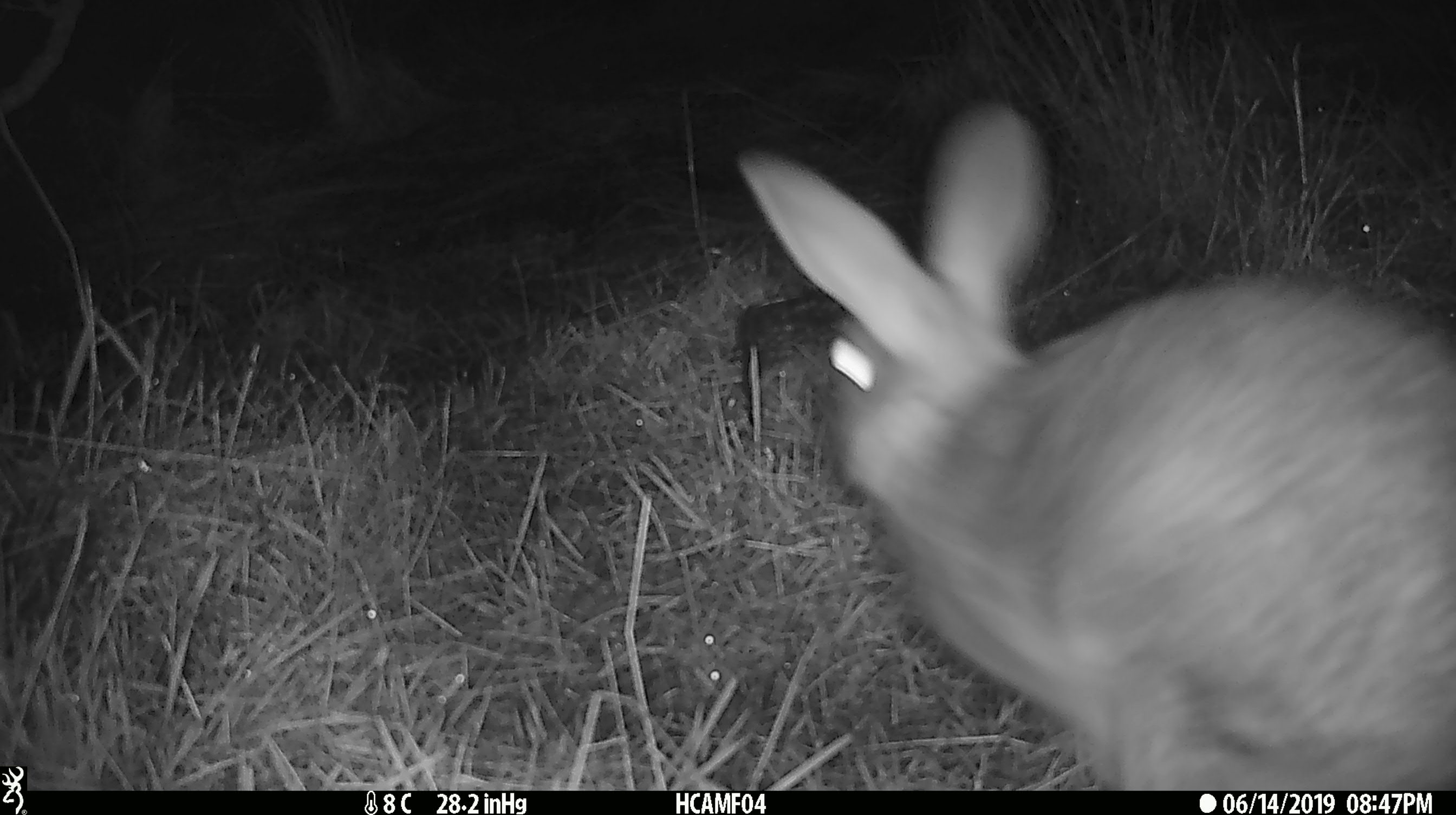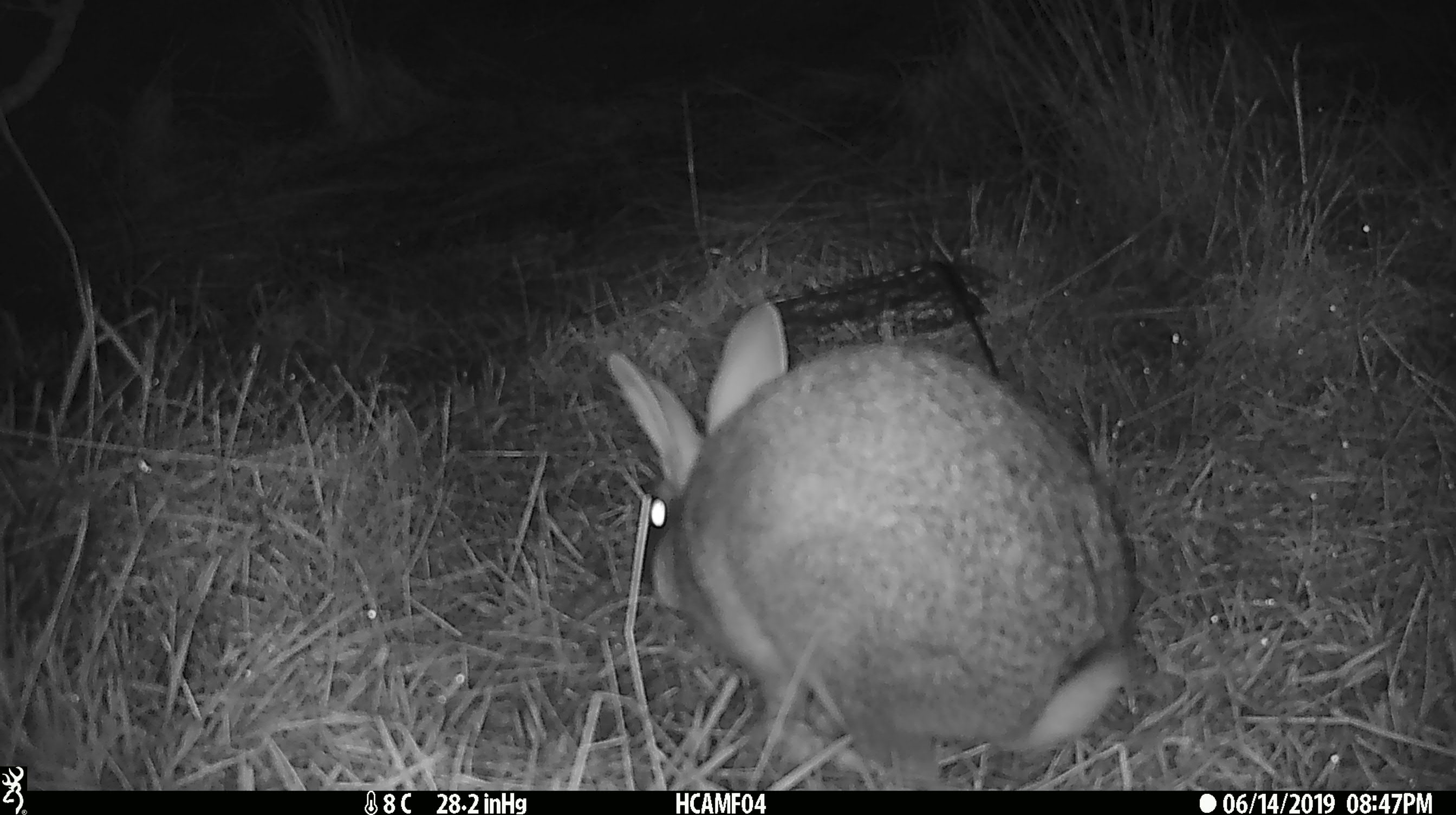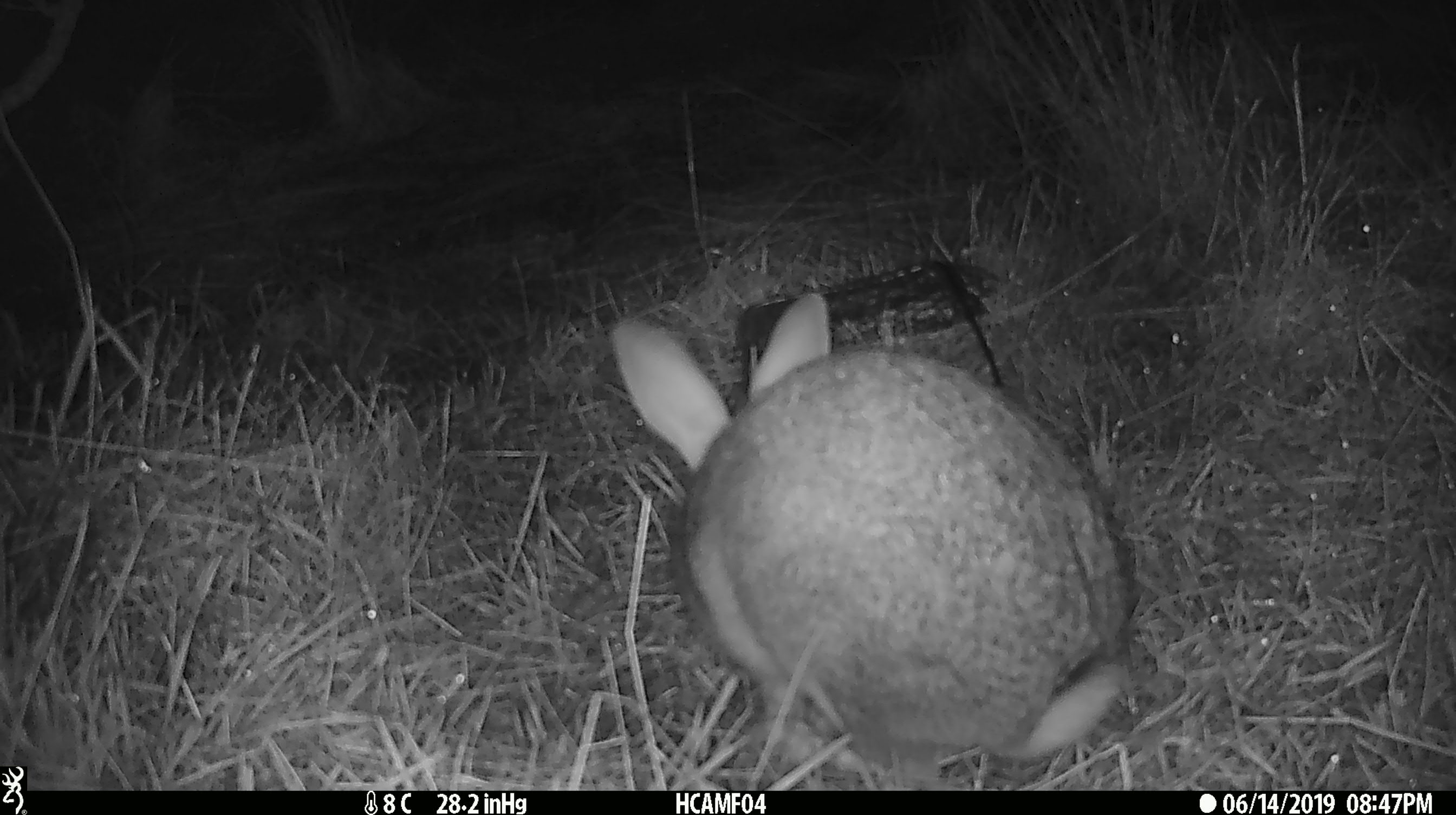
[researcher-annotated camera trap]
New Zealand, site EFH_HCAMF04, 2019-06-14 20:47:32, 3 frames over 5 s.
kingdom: Animalia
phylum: Chordata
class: Mammalia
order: Lagomorpha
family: Leporidae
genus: Lepus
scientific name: Lepus europaeus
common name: brown hare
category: hare